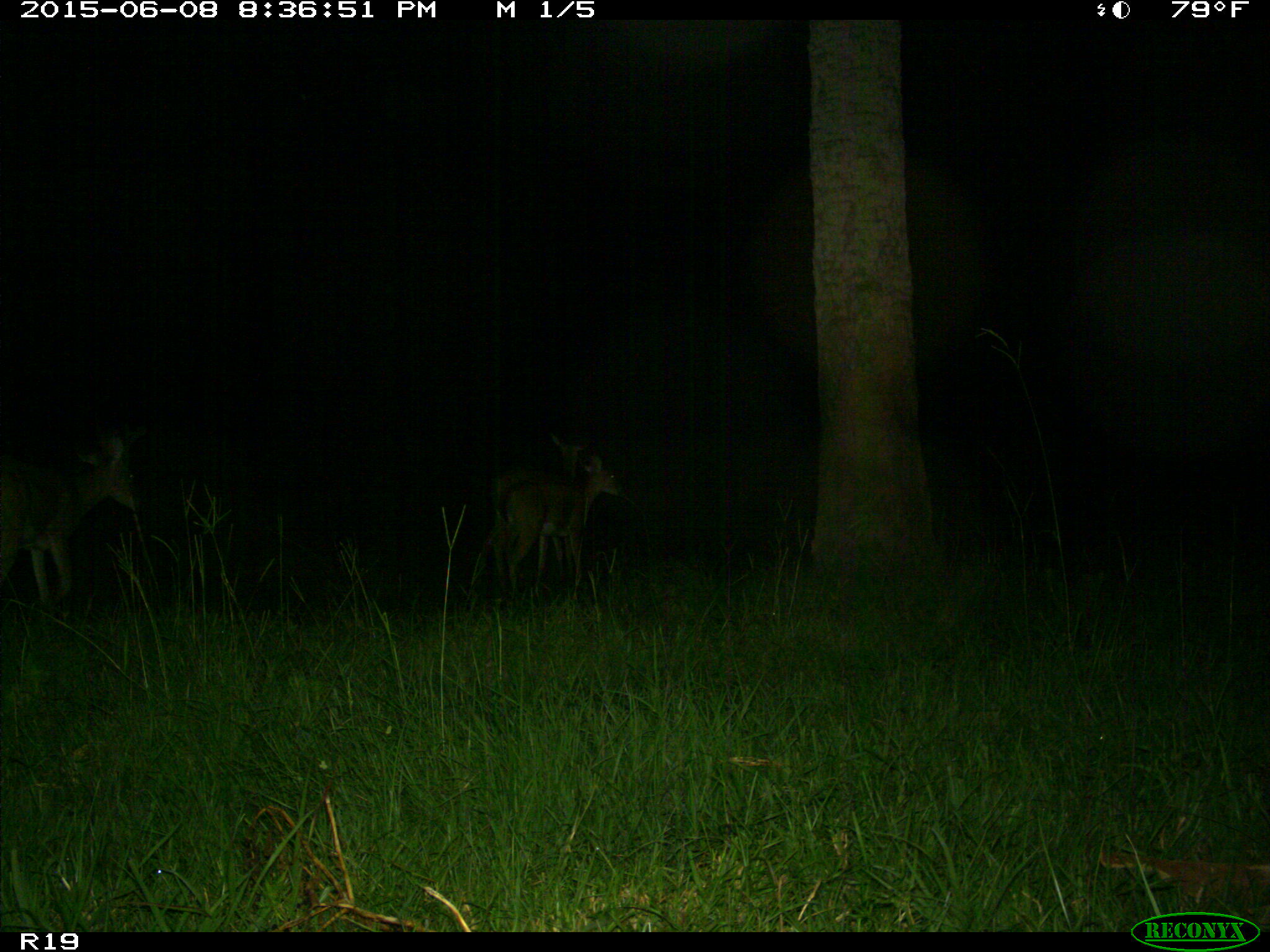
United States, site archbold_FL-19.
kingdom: Animalia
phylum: Chordata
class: Mammalia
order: Artiodactyla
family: Cervidae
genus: Odocoileus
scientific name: Odocoileus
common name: deer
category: unidentified deer